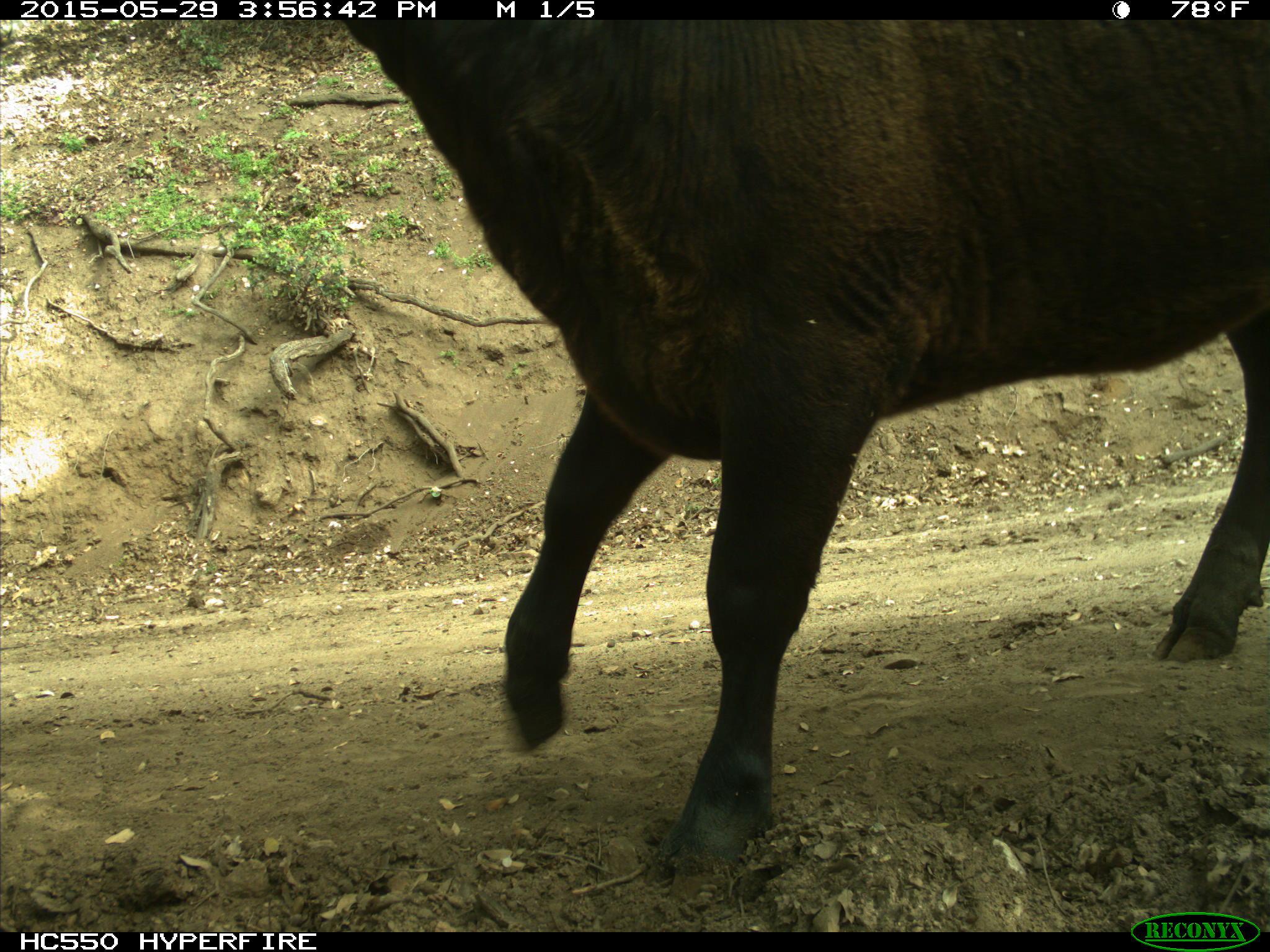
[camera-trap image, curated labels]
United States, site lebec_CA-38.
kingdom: Animalia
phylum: Chordata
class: Mammalia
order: Artiodactyla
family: Bovidae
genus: Bos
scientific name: Bos taurus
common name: domestic cow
Bos taurus (domestic cow).